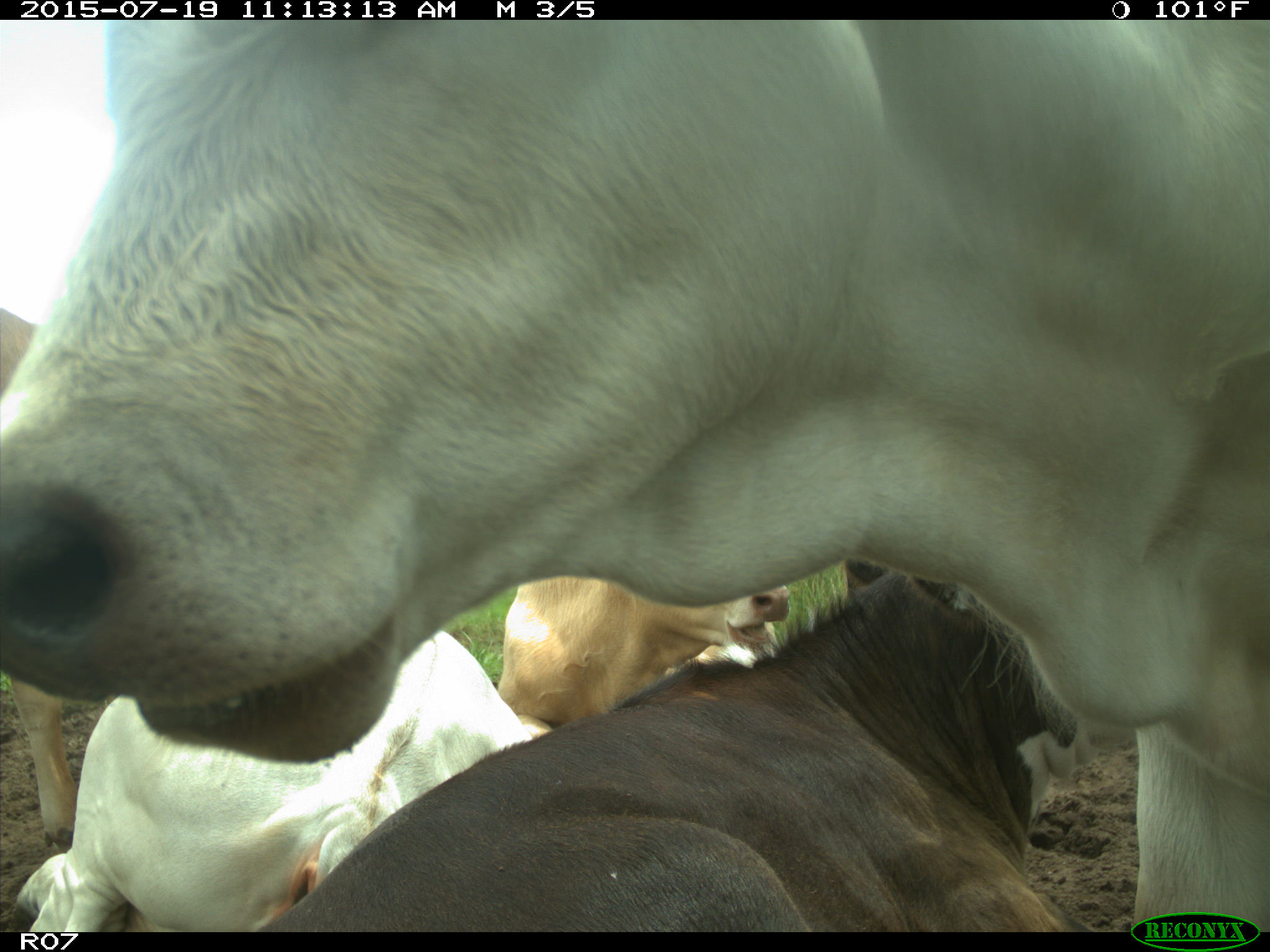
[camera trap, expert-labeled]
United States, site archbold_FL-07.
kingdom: Animalia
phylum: Chordata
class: Mammalia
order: Artiodactyla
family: Bovidae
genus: Bos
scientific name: Bos taurus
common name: domestic cow